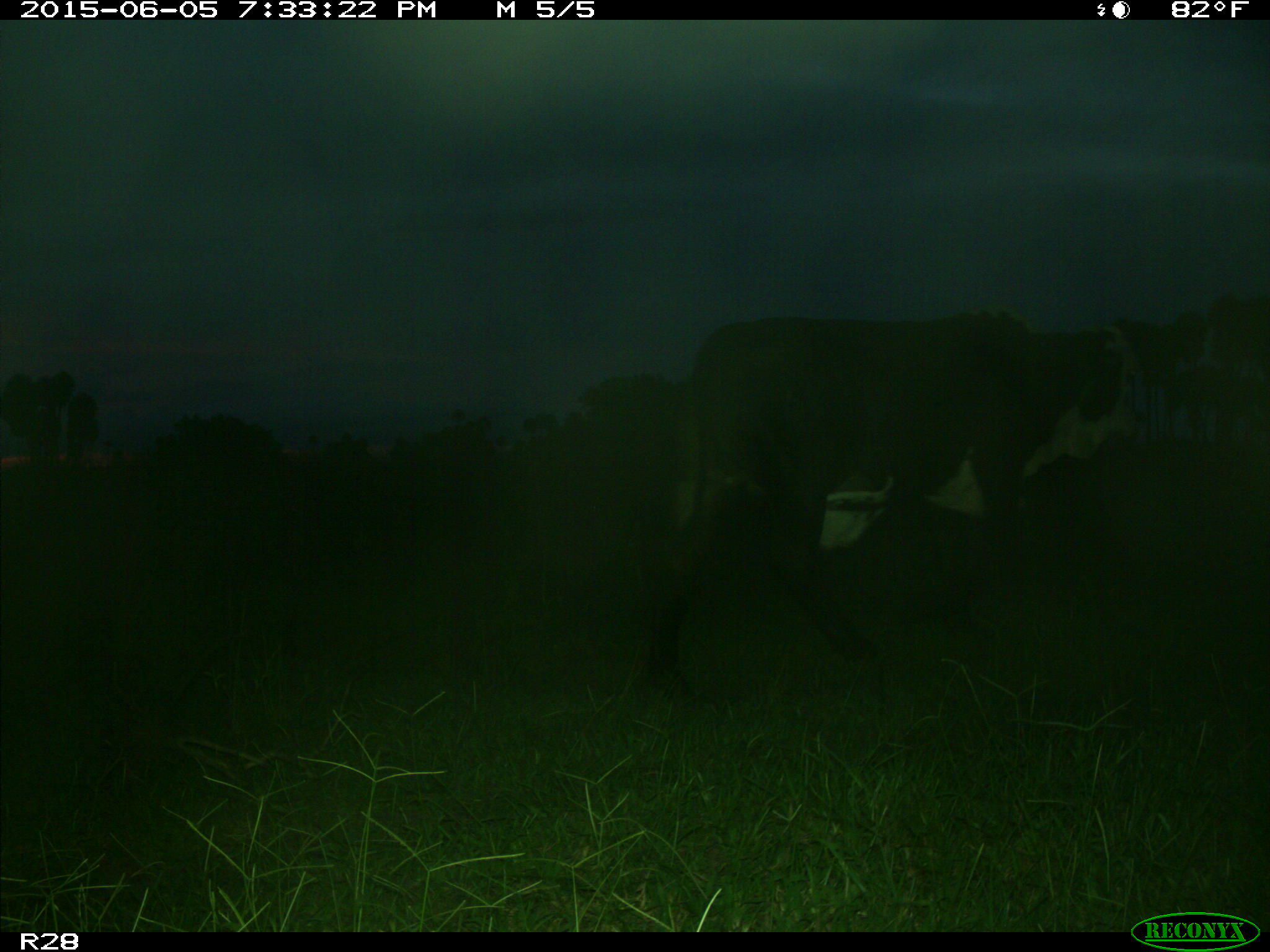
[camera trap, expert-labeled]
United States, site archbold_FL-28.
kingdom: Animalia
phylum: Chordata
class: Mammalia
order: Artiodactyla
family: Bovidae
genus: Bos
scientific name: Bos taurus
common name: domestic cow